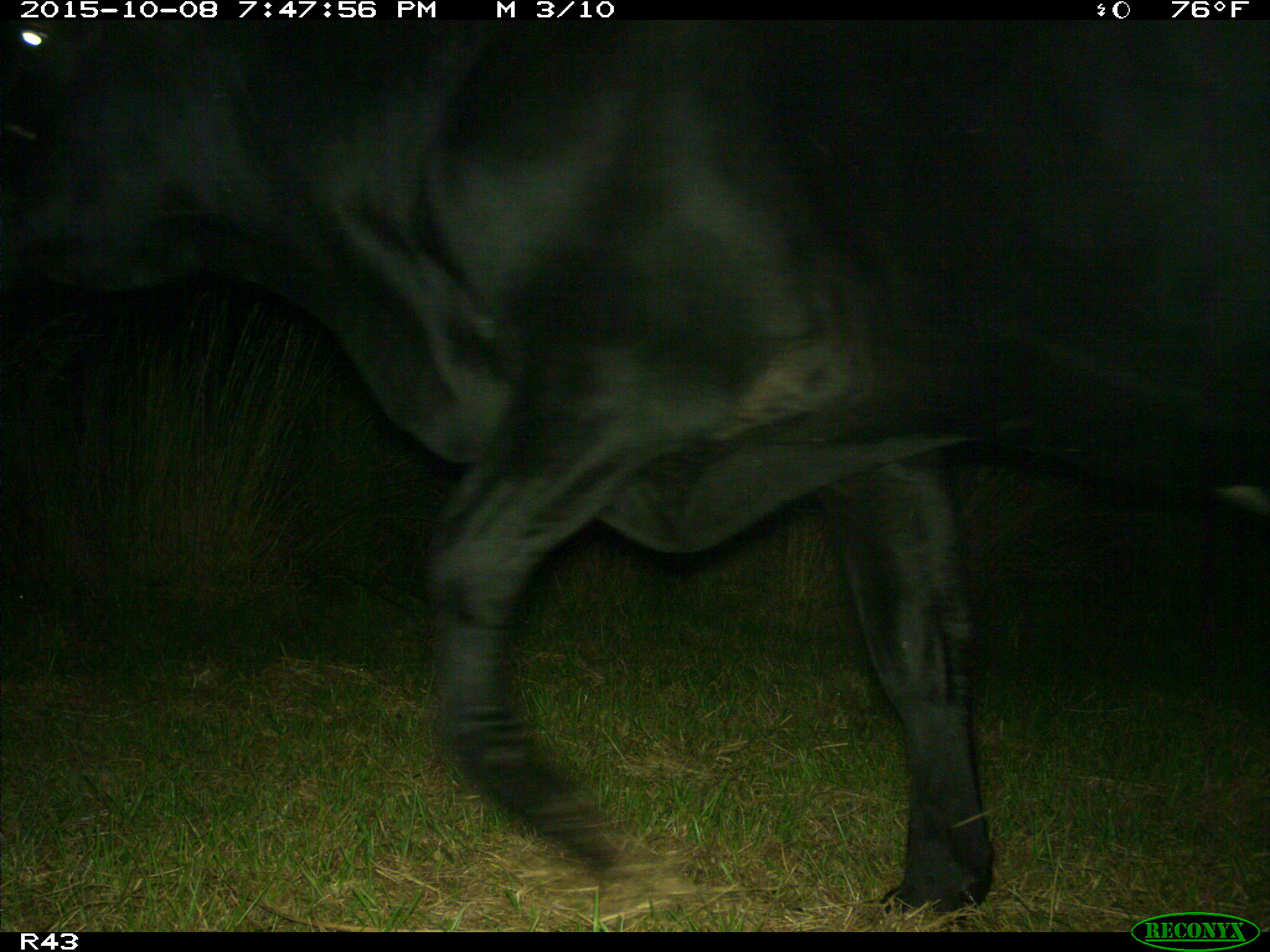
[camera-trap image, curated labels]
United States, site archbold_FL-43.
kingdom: Animalia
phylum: Chordata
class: Mammalia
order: Artiodactyla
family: Bovidae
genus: Bos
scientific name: Bos taurus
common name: domestic cow